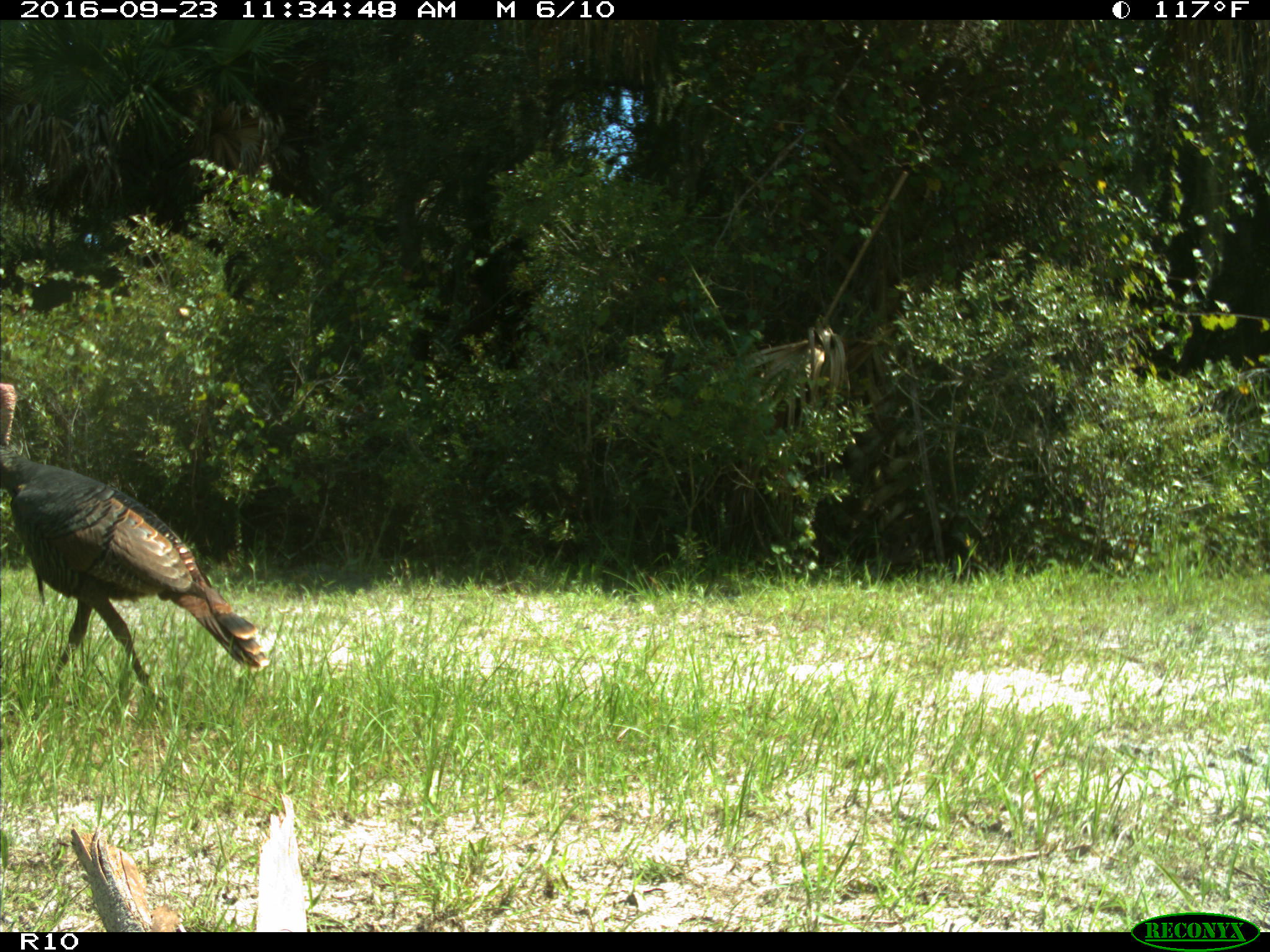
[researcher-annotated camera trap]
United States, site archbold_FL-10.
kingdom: Animalia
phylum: Chordata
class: Aves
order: Galliformes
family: Phasianidae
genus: Meleagris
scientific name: Meleagris gallopavo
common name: wild turkey